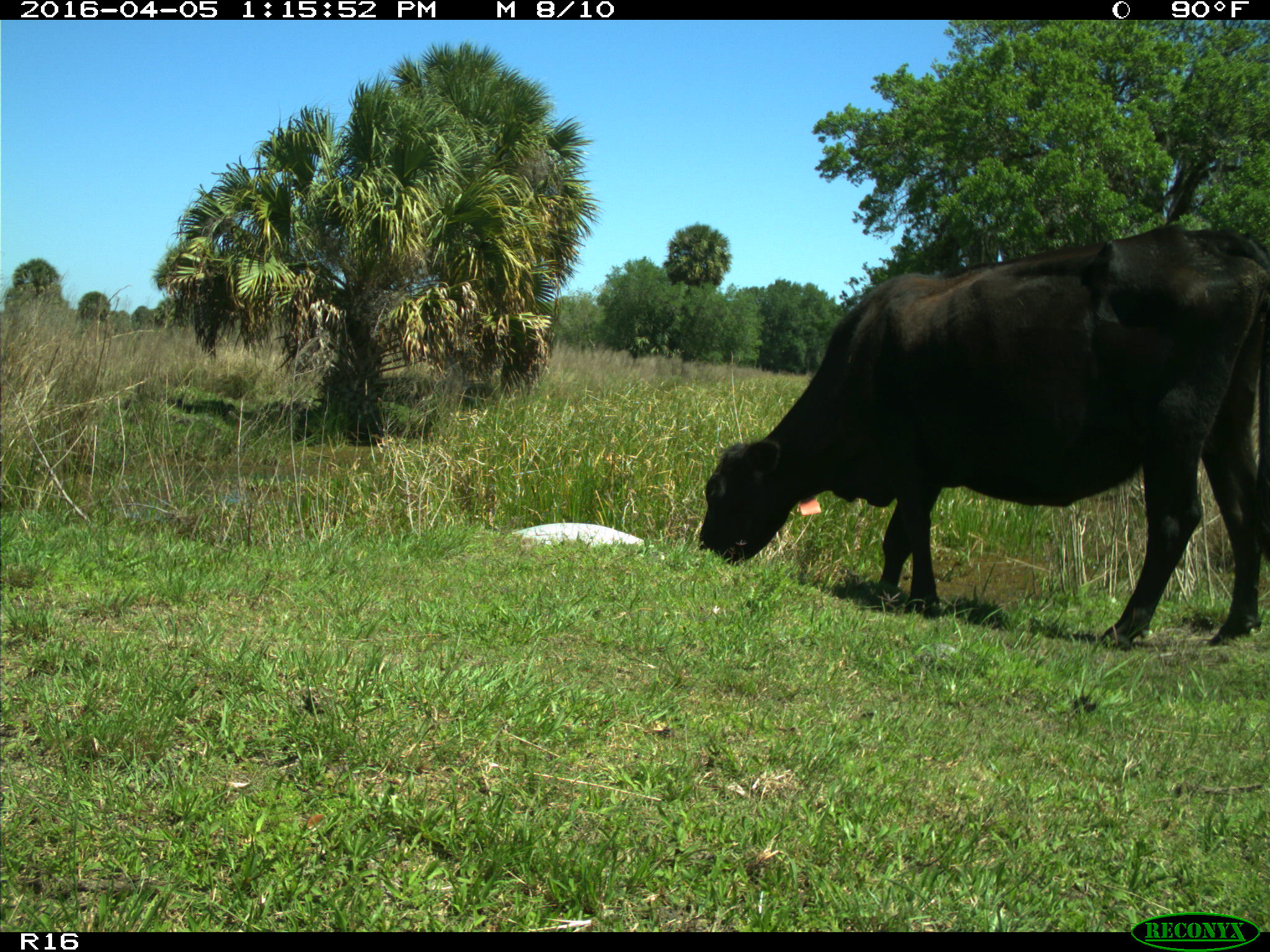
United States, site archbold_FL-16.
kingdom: Animalia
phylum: Chordata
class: Mammalia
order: Artiodactyla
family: Bovidae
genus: Bos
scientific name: Bos taurus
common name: domestic cow